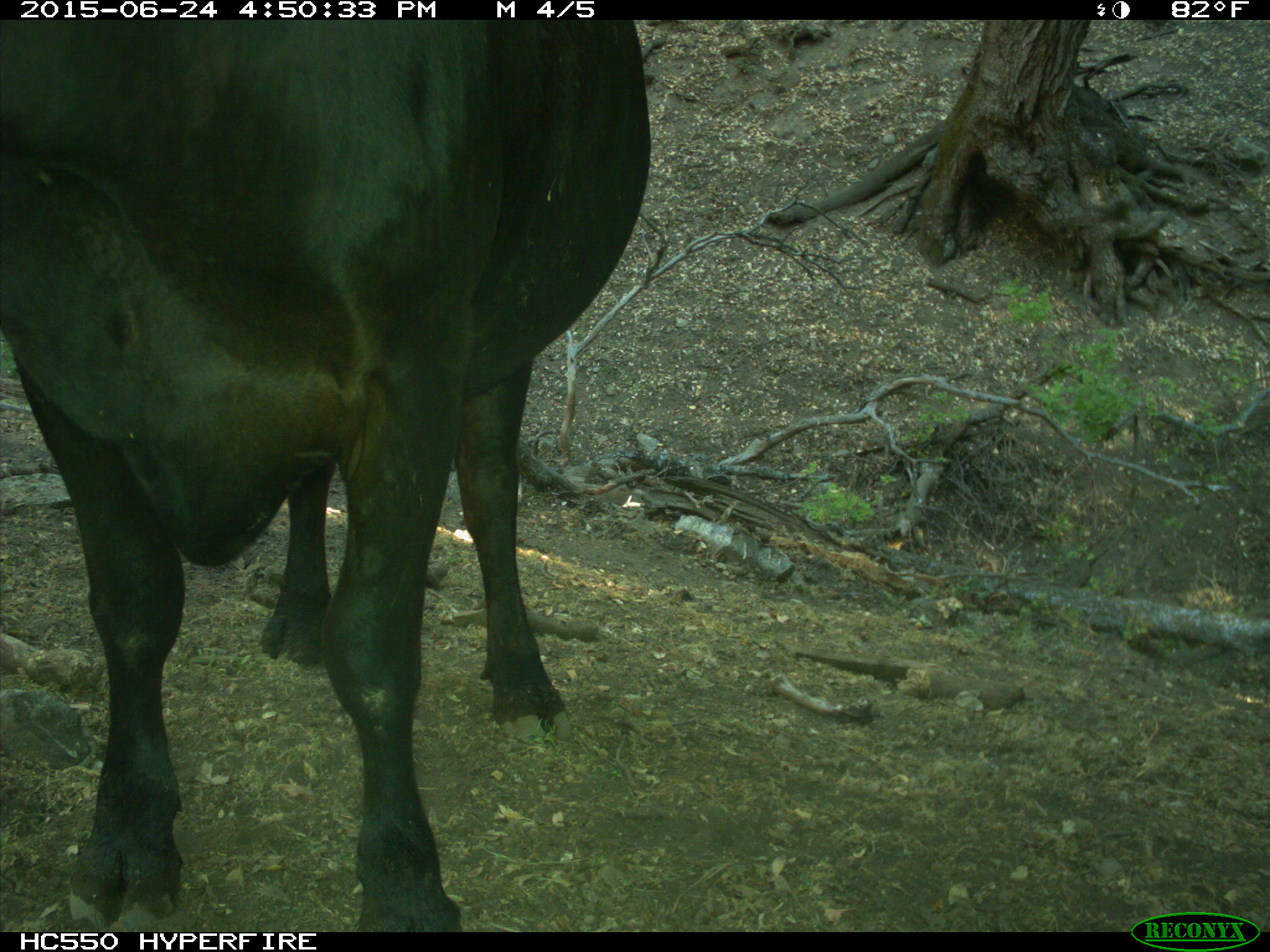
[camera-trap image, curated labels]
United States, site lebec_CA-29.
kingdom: Animalia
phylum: Chordata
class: Mammalia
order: Artiodactyla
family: Bovidae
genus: Bos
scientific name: Bos taurus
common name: domestic cow